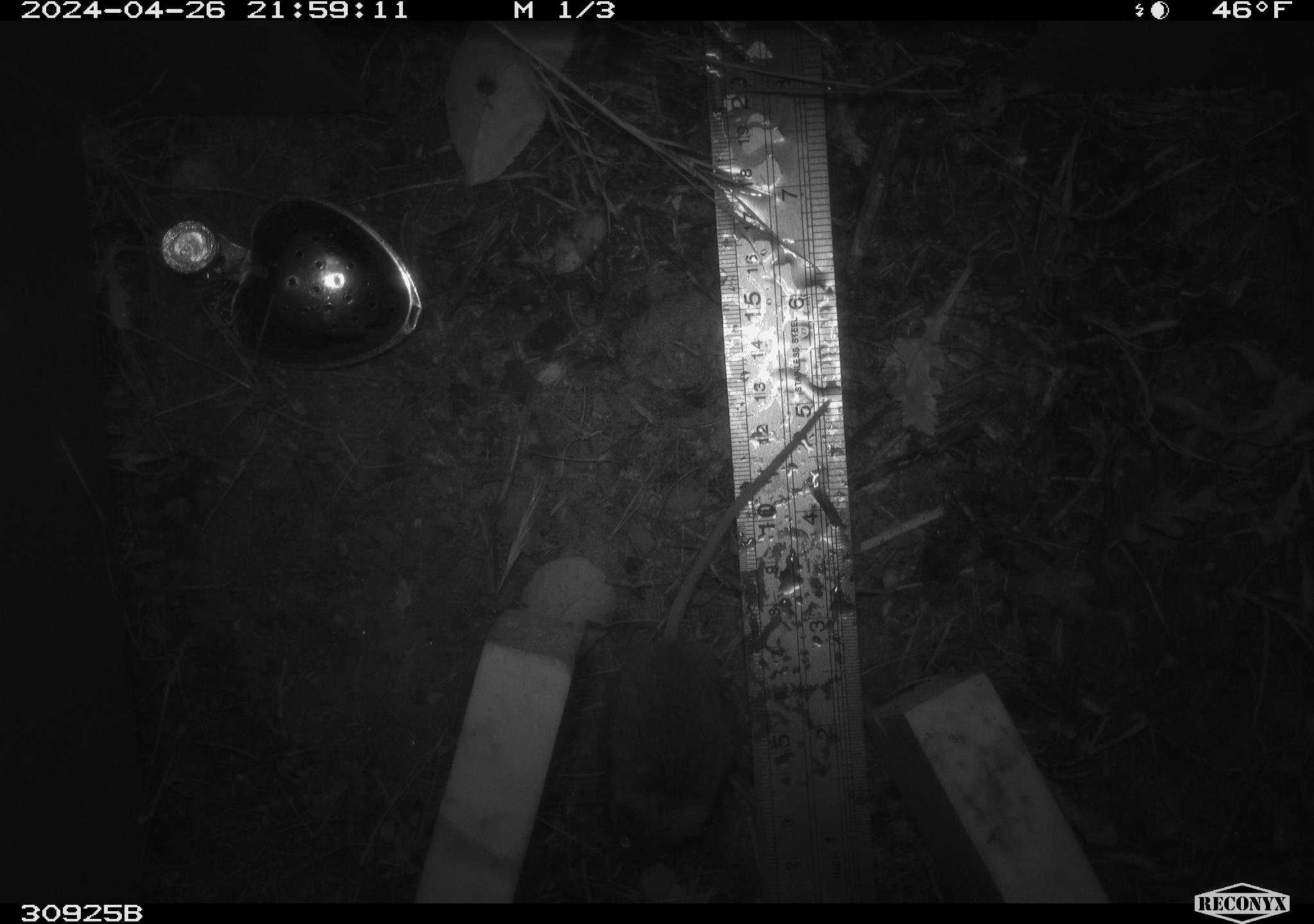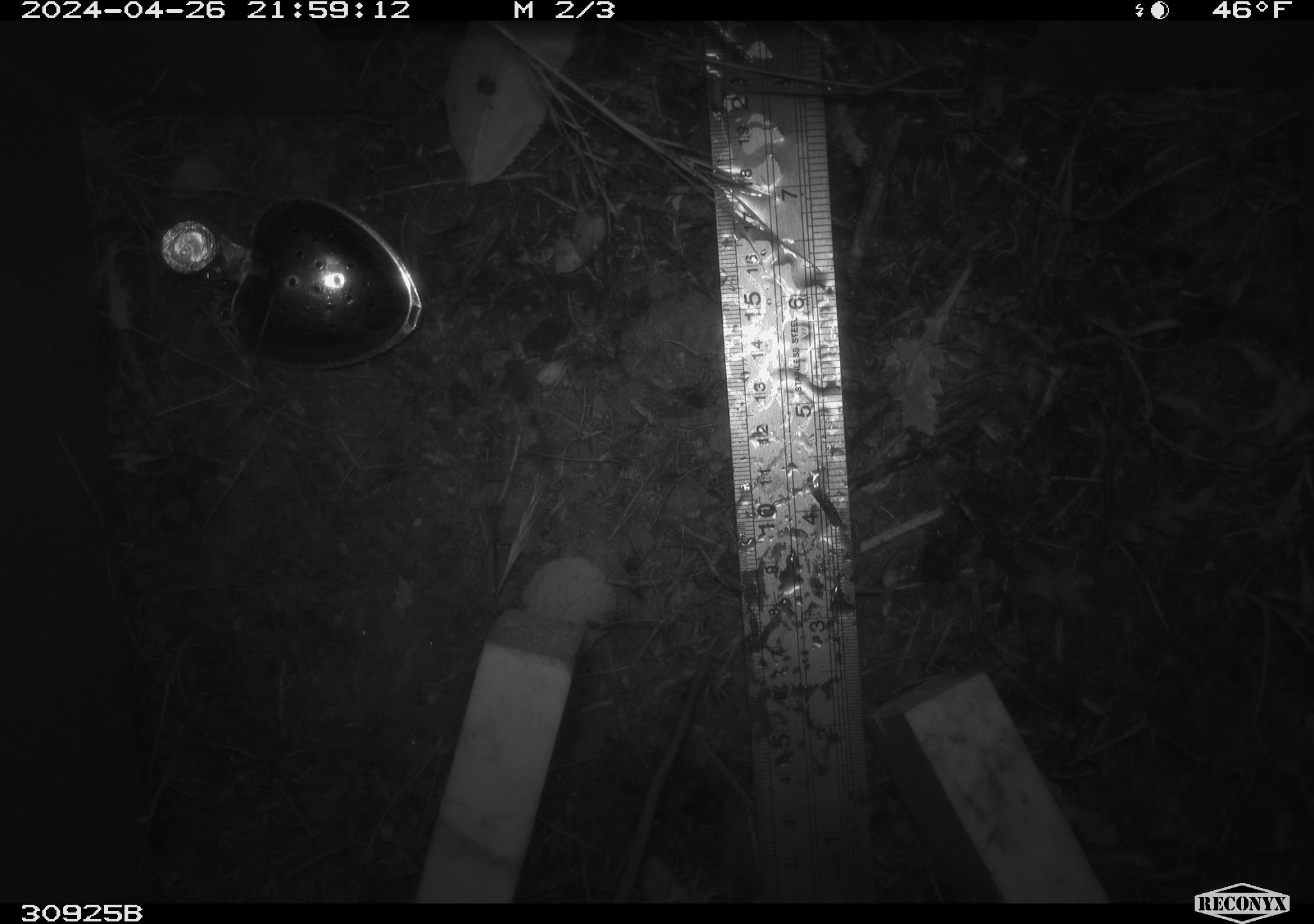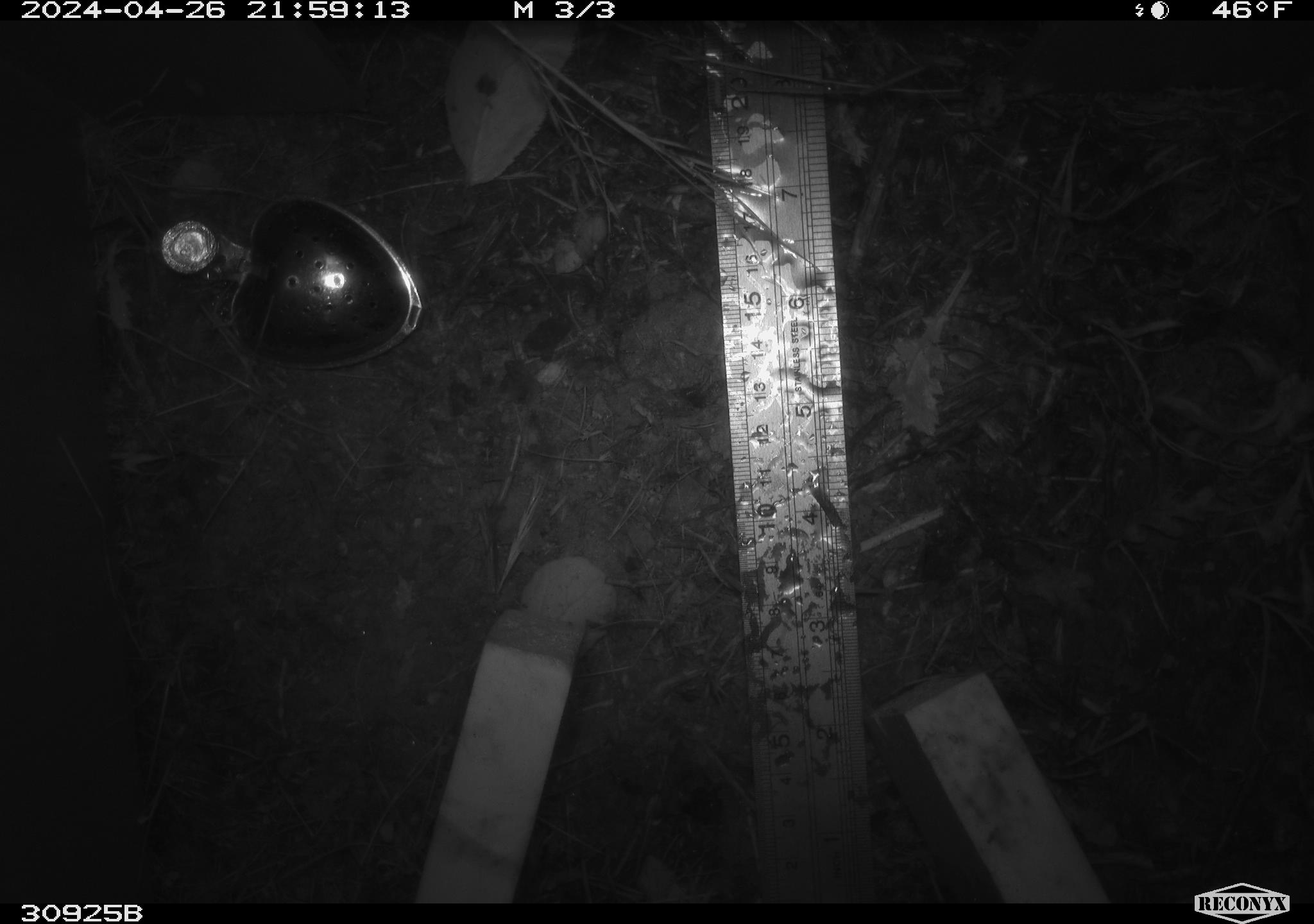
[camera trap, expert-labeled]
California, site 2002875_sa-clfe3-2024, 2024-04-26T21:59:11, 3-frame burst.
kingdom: Animalia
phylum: Chordata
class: Mammalia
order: Rodentia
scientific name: Rodentia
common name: mouse species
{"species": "mouse species (Rodentia)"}